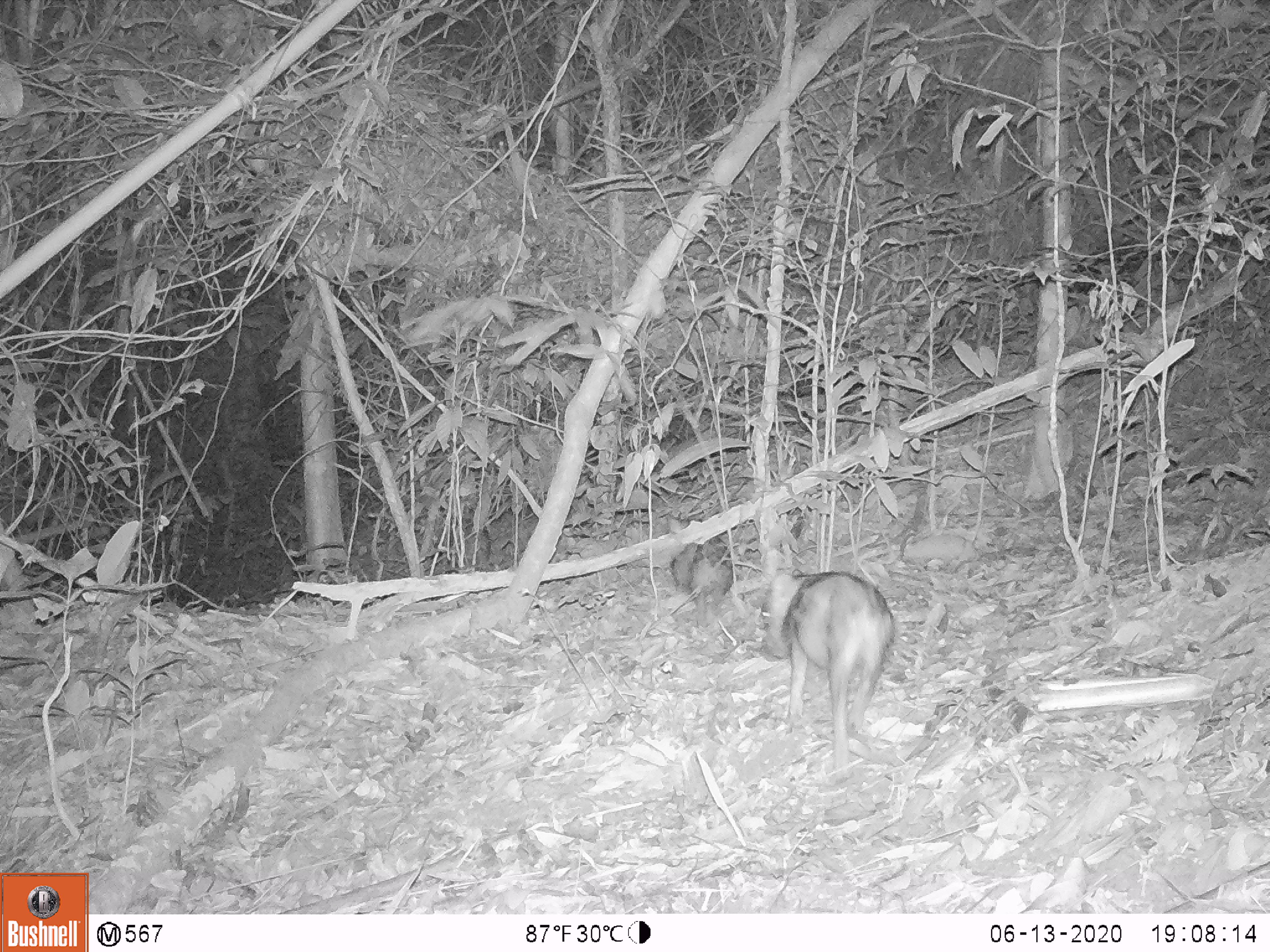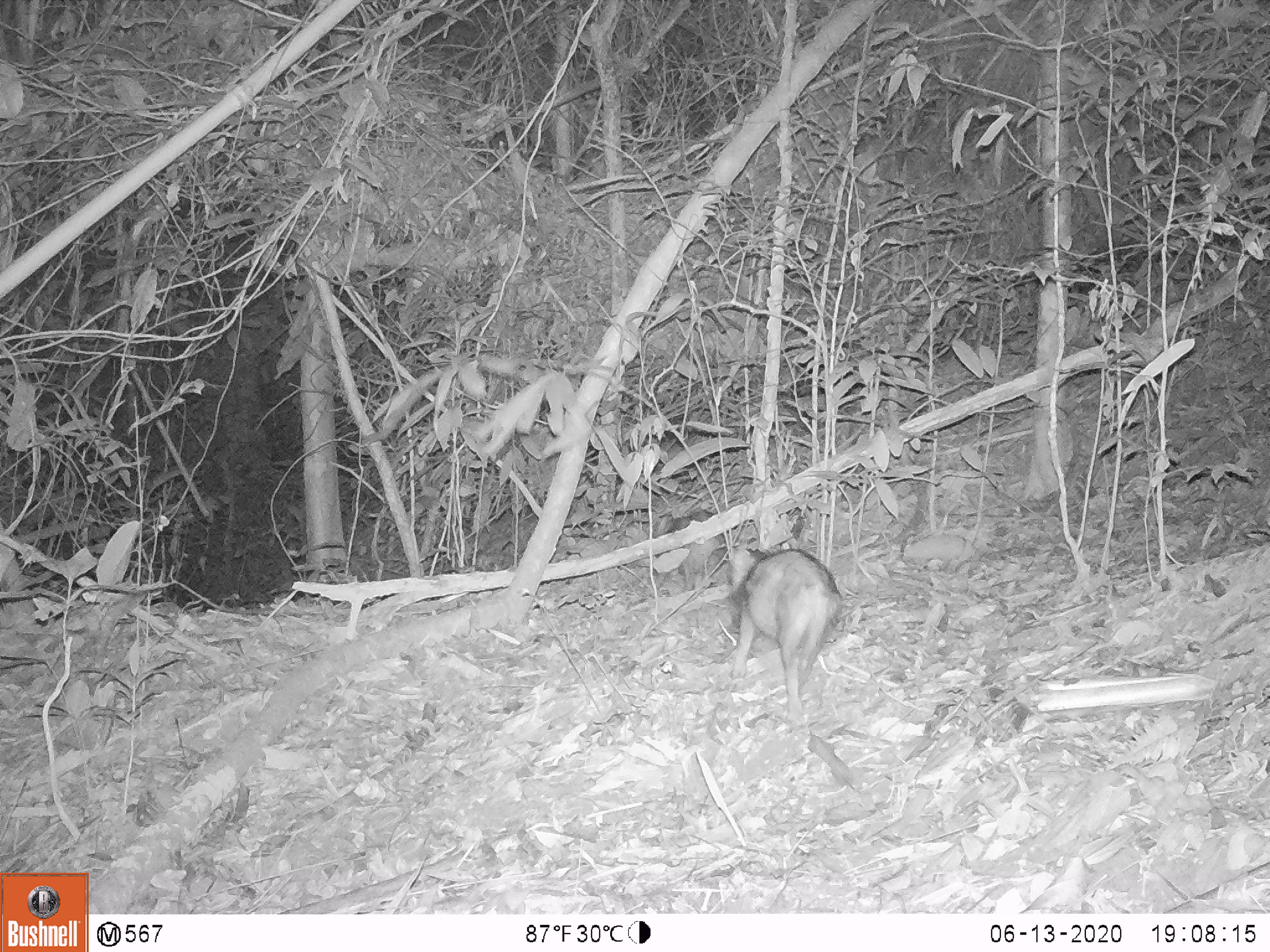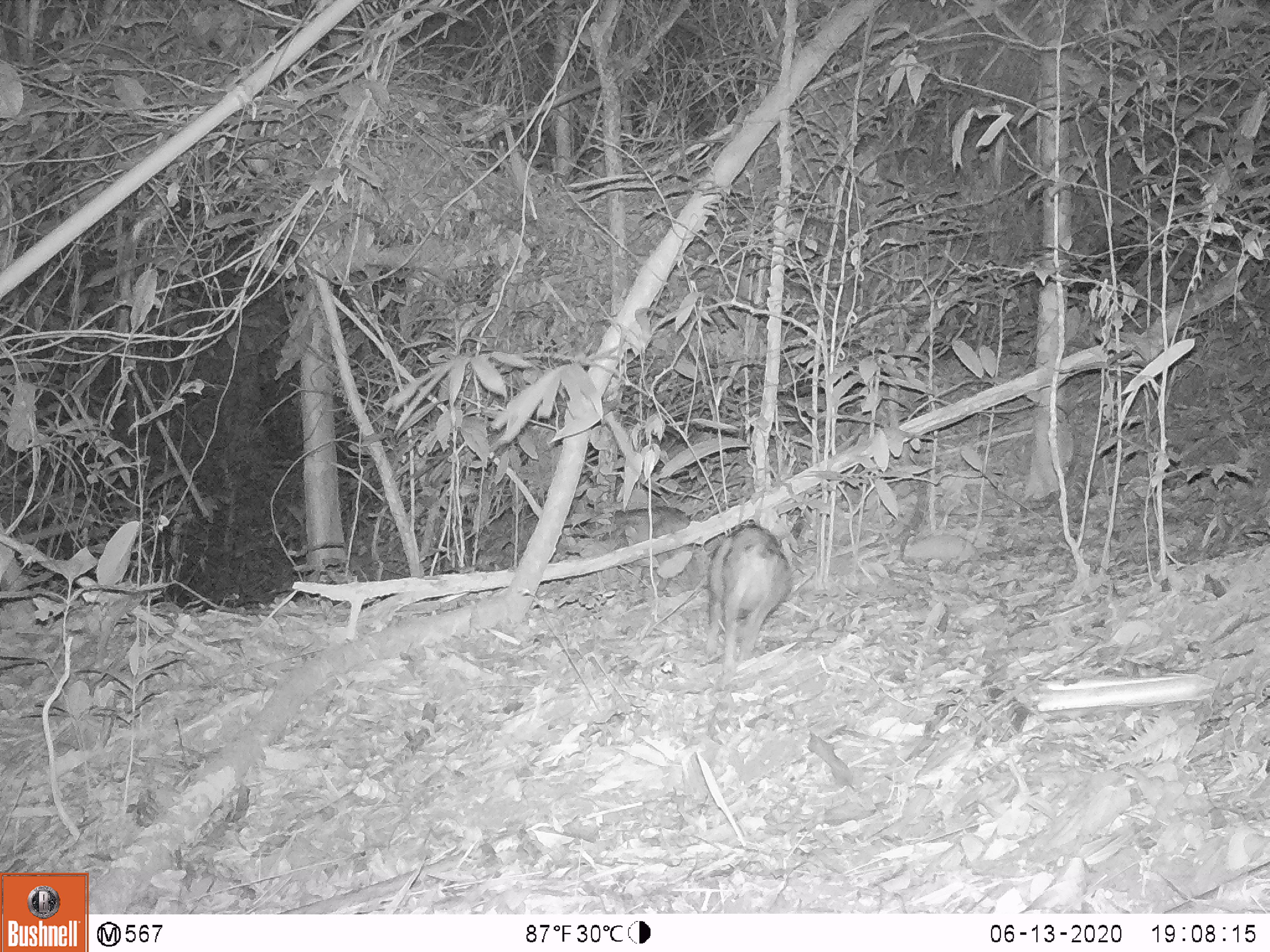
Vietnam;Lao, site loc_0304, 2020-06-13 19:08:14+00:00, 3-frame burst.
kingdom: Animalia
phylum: Chordata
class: Mammalia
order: Artiodactyla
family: Suidae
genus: Sus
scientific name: Sus scrofa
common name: eurasian wild pig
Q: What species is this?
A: Eurasian wild pig (Sus scrofa).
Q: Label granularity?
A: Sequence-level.